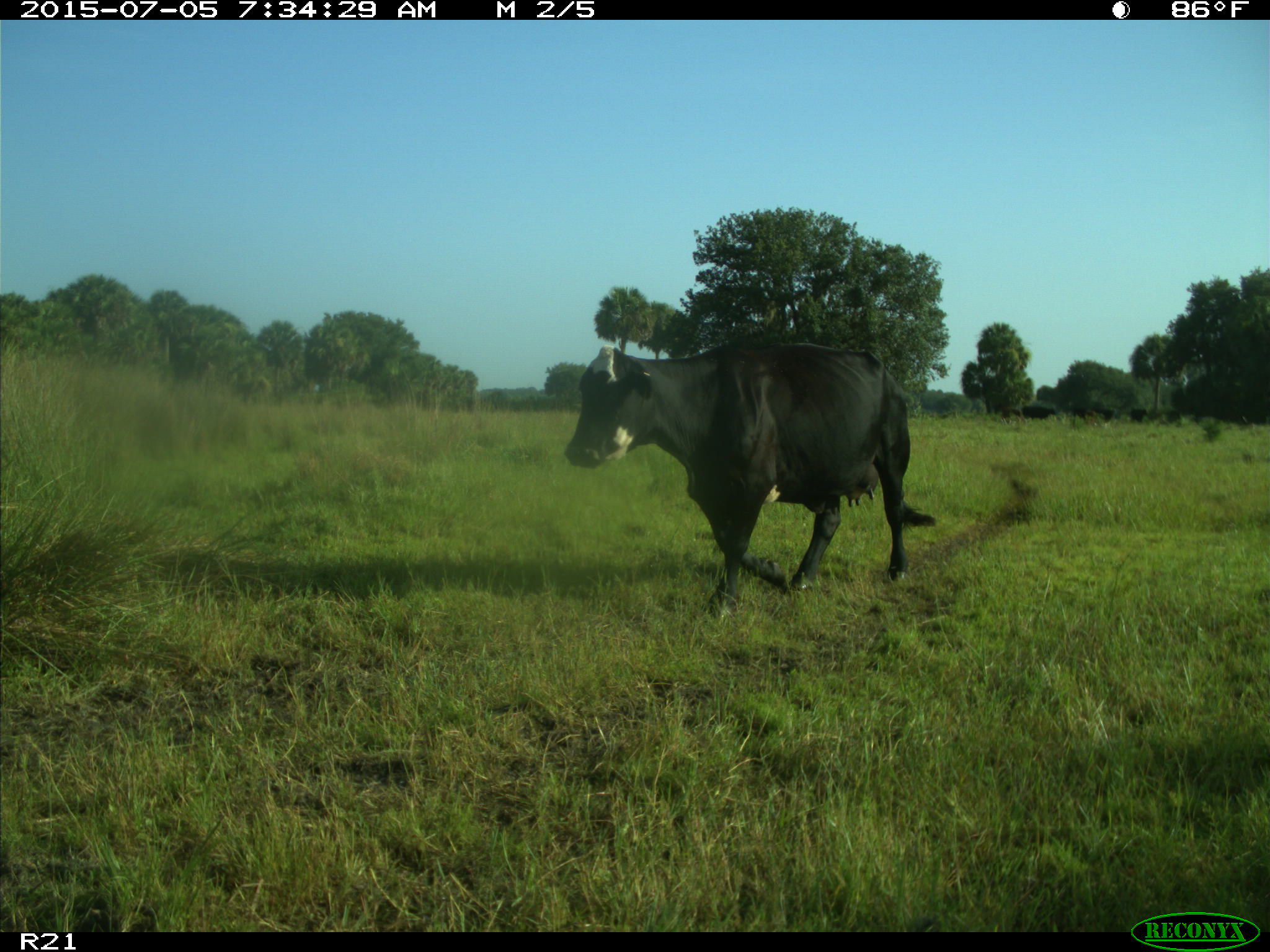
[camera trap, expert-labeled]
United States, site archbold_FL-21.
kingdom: Animalia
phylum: Chordata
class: Mammalia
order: Artiodactyla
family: Bovidae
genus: Bos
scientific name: Bos taurus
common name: domestic cow